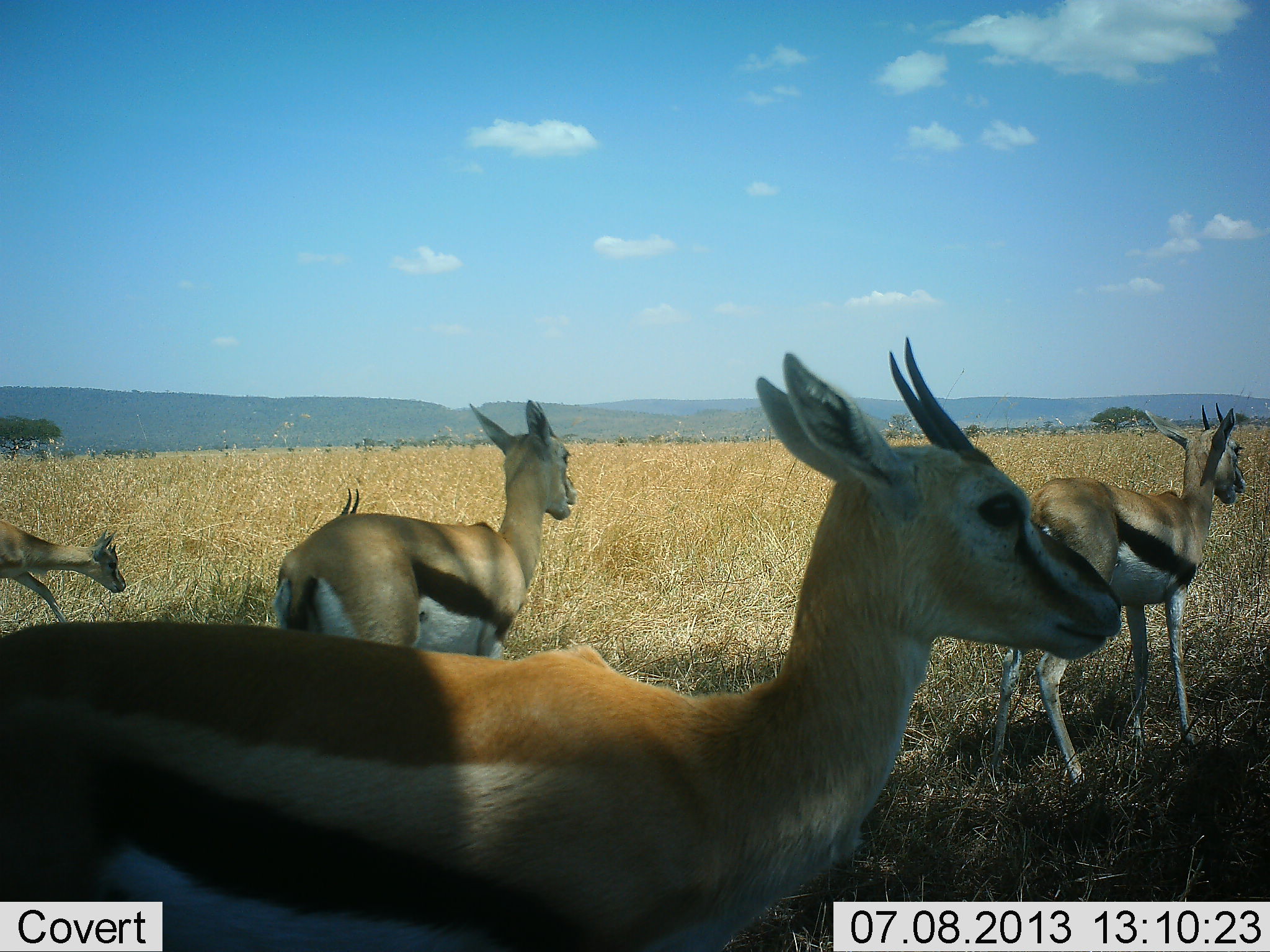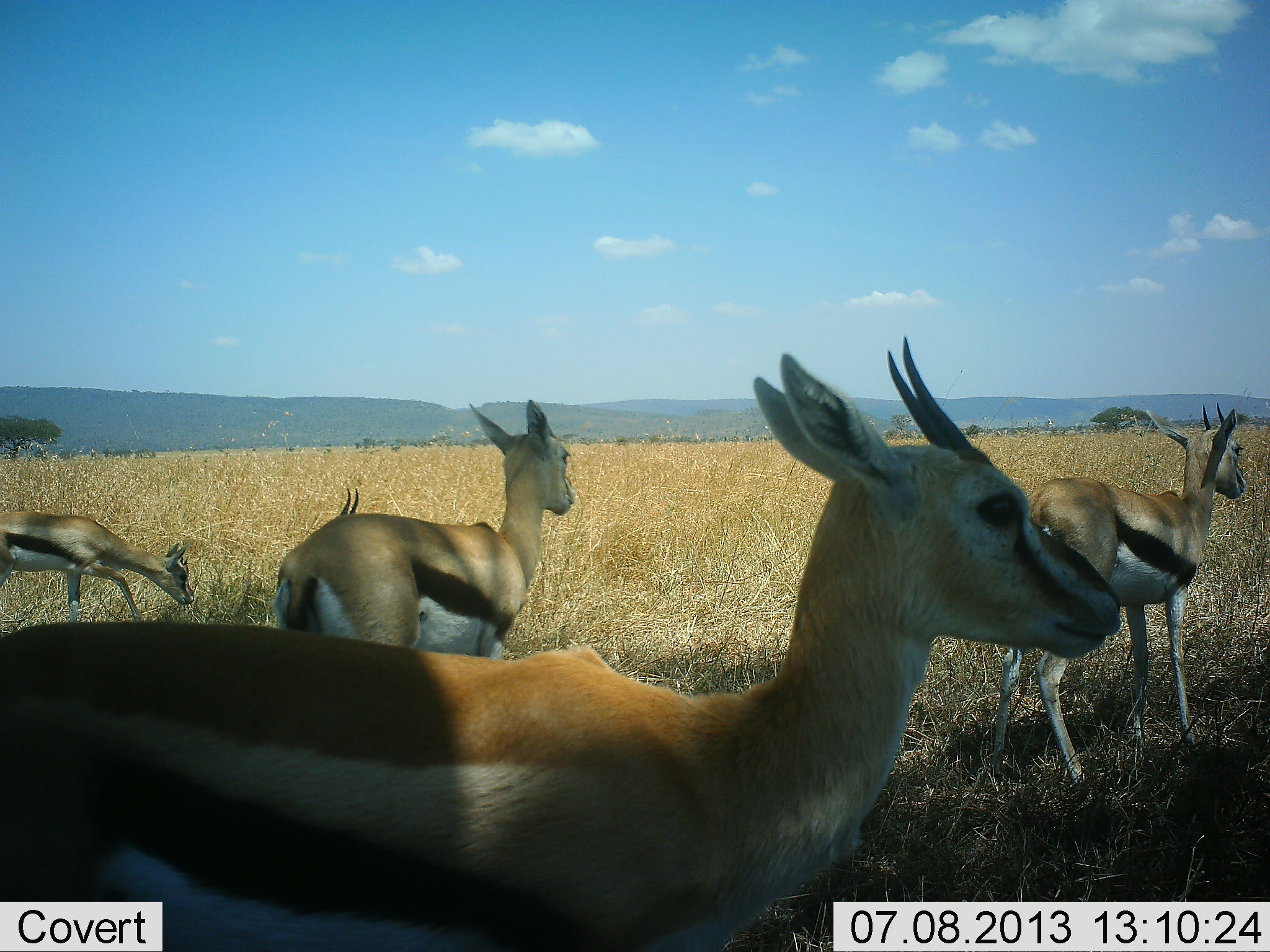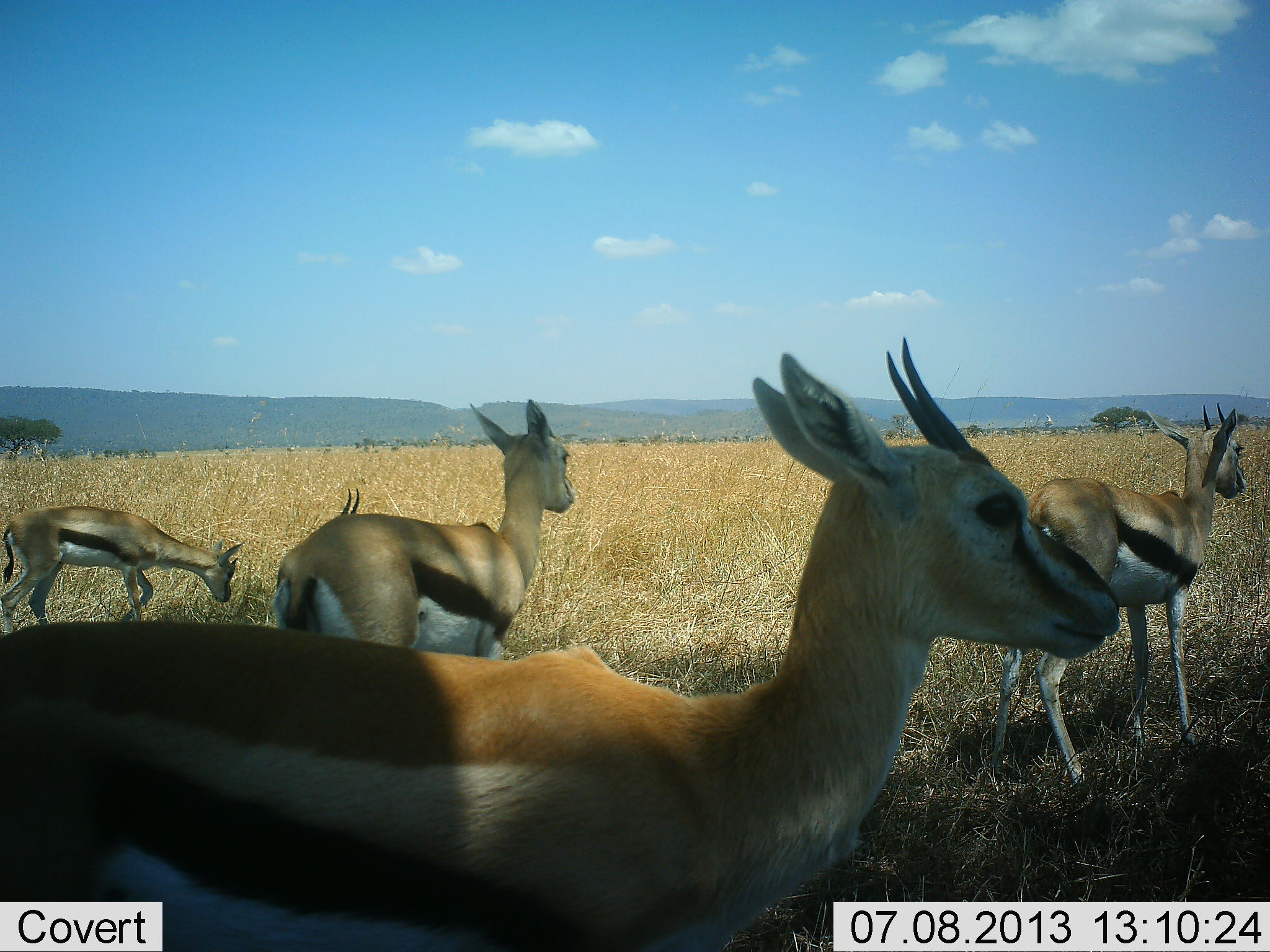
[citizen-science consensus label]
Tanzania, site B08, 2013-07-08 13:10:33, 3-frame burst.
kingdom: Animalia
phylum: Chordata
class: Mammalia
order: Artiodactyla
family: Bovidae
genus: Eudorcas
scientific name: Eudorcas thomsonii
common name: thomson's gazelle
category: gazellethomsons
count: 5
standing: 100%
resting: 40%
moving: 40%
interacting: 10%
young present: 20%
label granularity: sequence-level